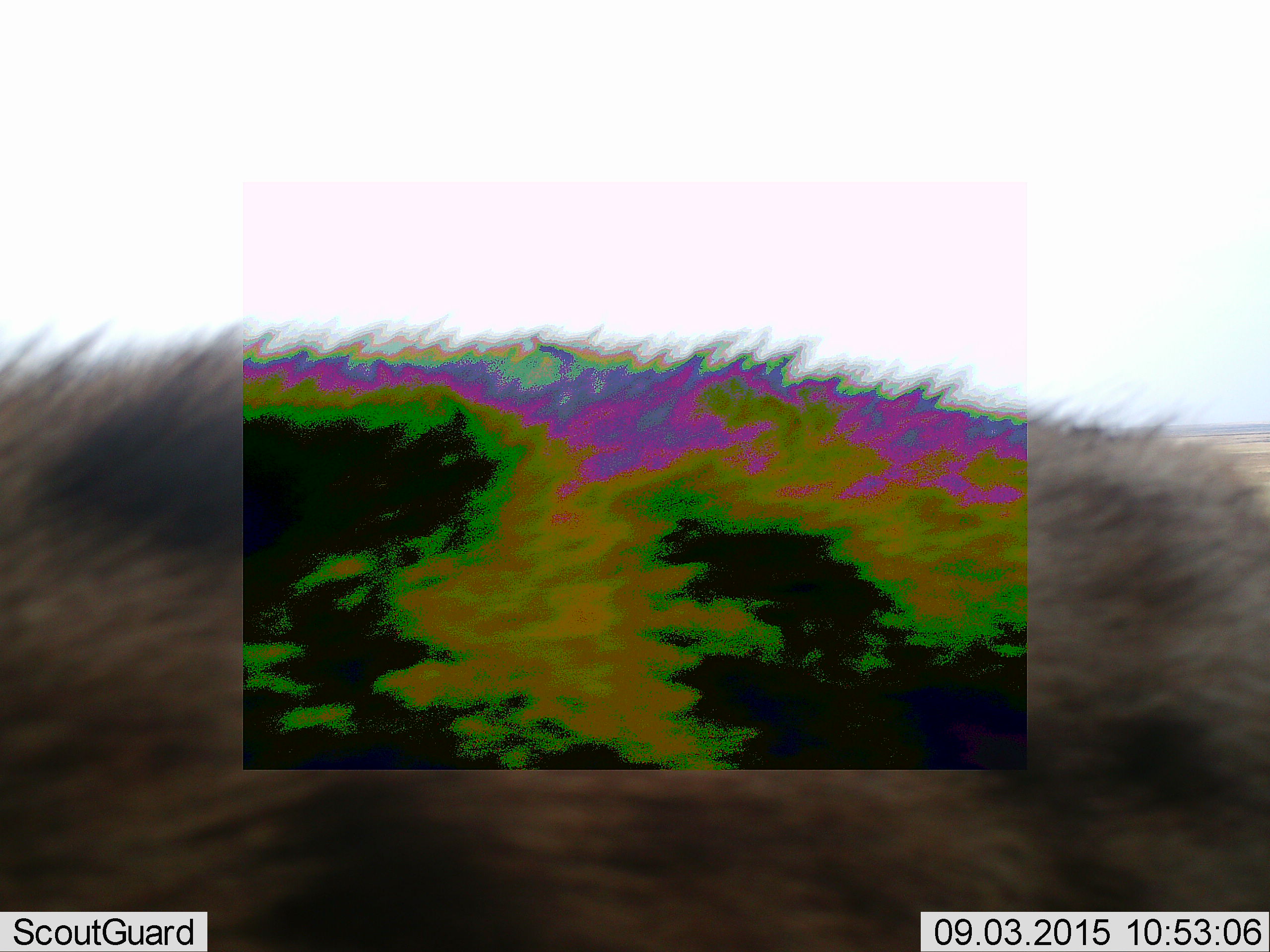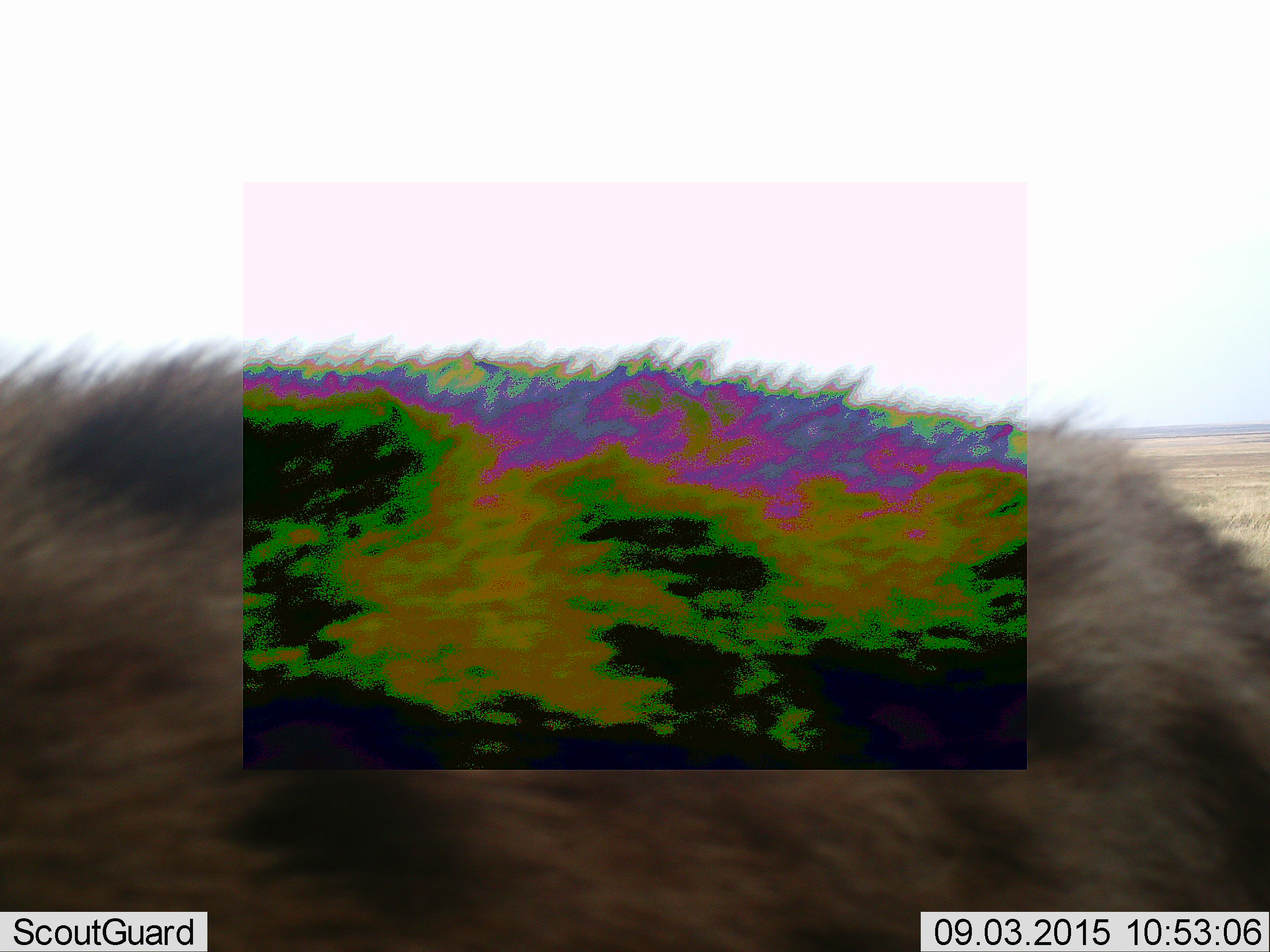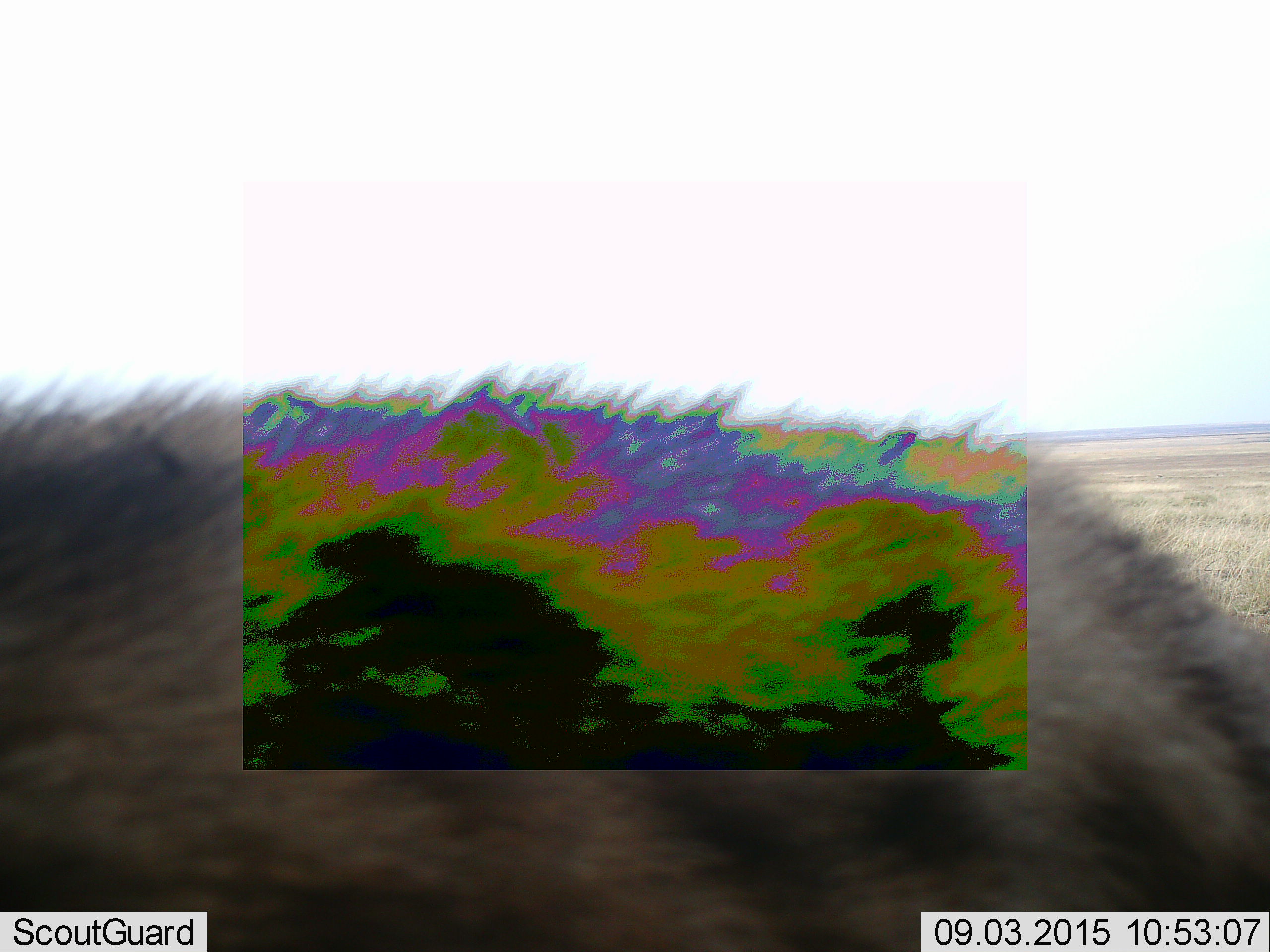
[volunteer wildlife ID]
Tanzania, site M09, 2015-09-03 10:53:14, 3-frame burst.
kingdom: Animalia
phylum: Chordata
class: Mammalia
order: Carnivora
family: Hyaenidae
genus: Crocuta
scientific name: Crocuta crocuta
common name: spotted hyena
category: hyenaspotted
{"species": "hyenaspotted (spotted hyena) (Crocuta crocuta)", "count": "1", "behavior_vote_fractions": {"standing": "50%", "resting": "0%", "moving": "50%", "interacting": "0%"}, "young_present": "0%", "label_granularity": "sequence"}